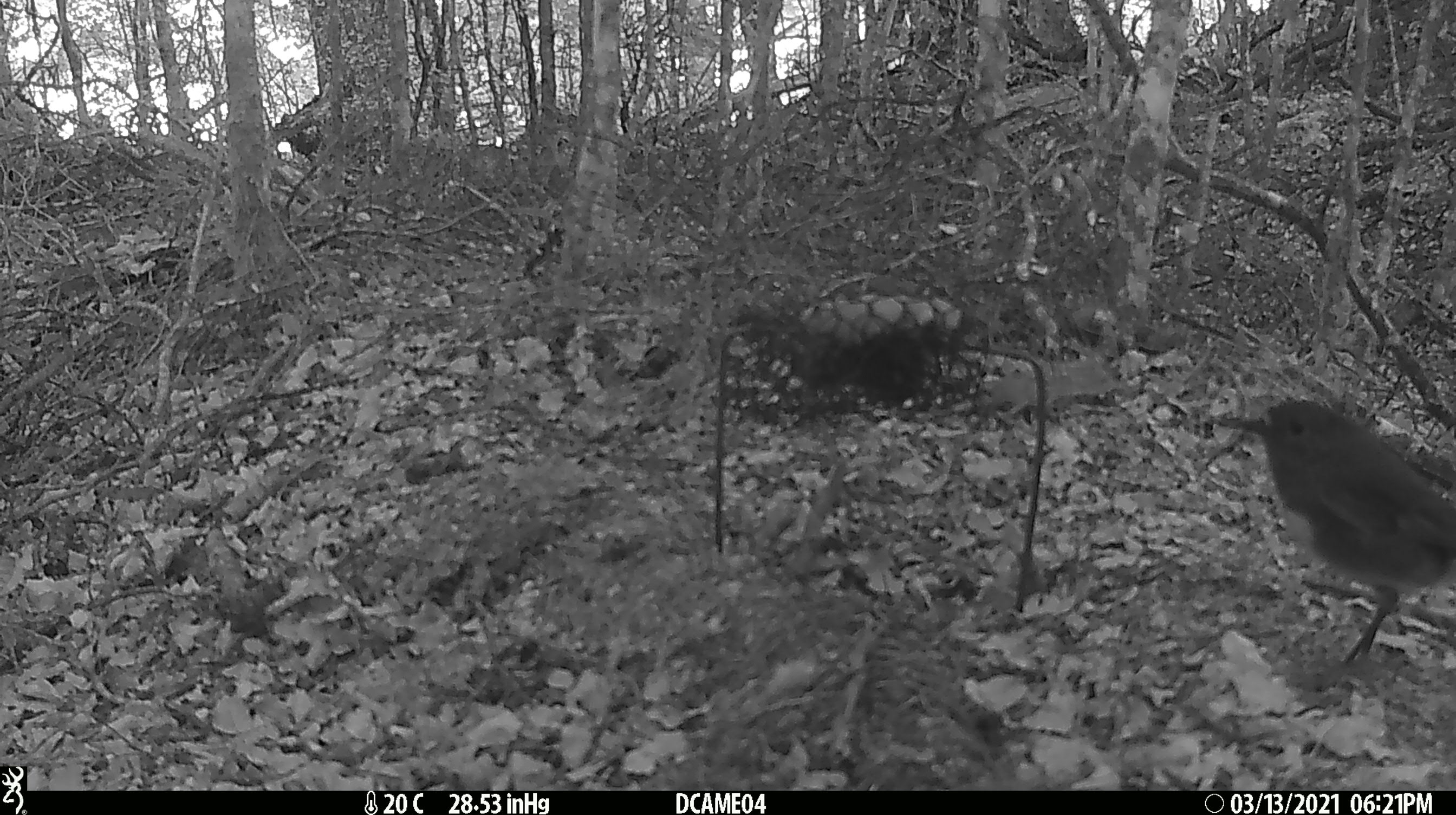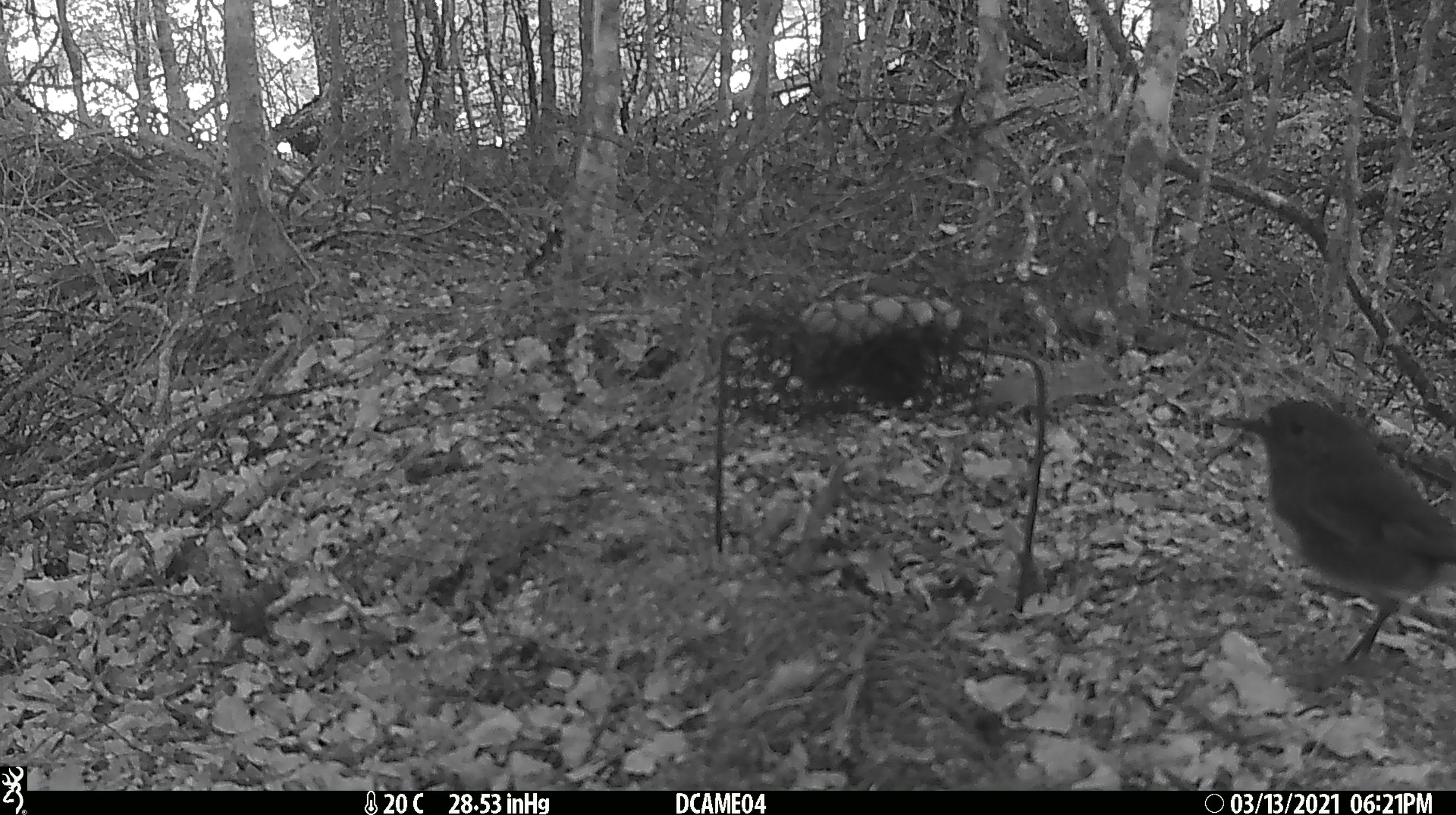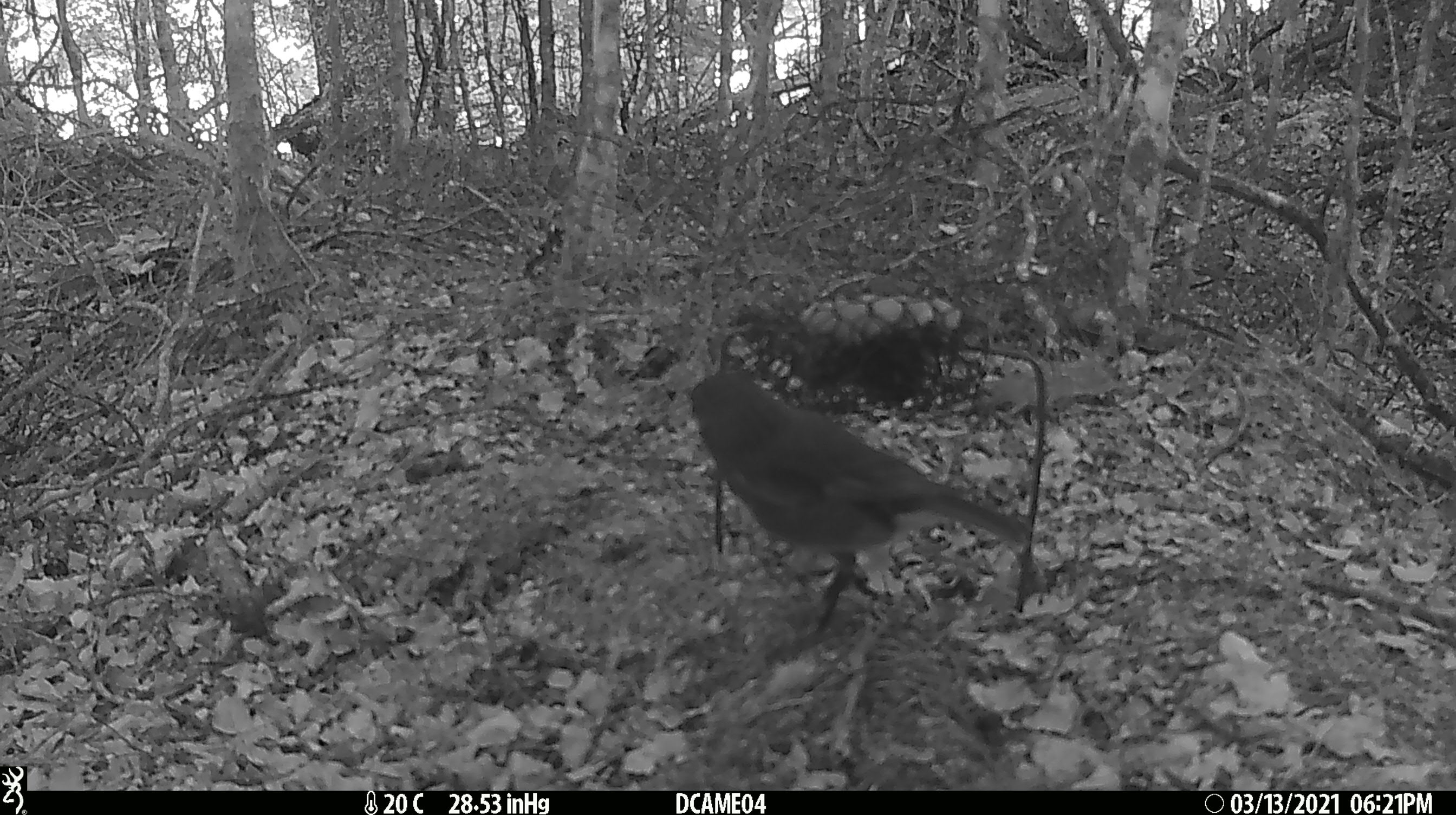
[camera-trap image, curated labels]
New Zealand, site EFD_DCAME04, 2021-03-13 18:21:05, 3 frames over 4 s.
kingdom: Animalia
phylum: Chordata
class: Aves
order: Passeriformes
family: Petroicidae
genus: Petroica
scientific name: Petroica australis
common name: new zealand robin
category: robin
Robin (new zealand robin) (Petroica australis).